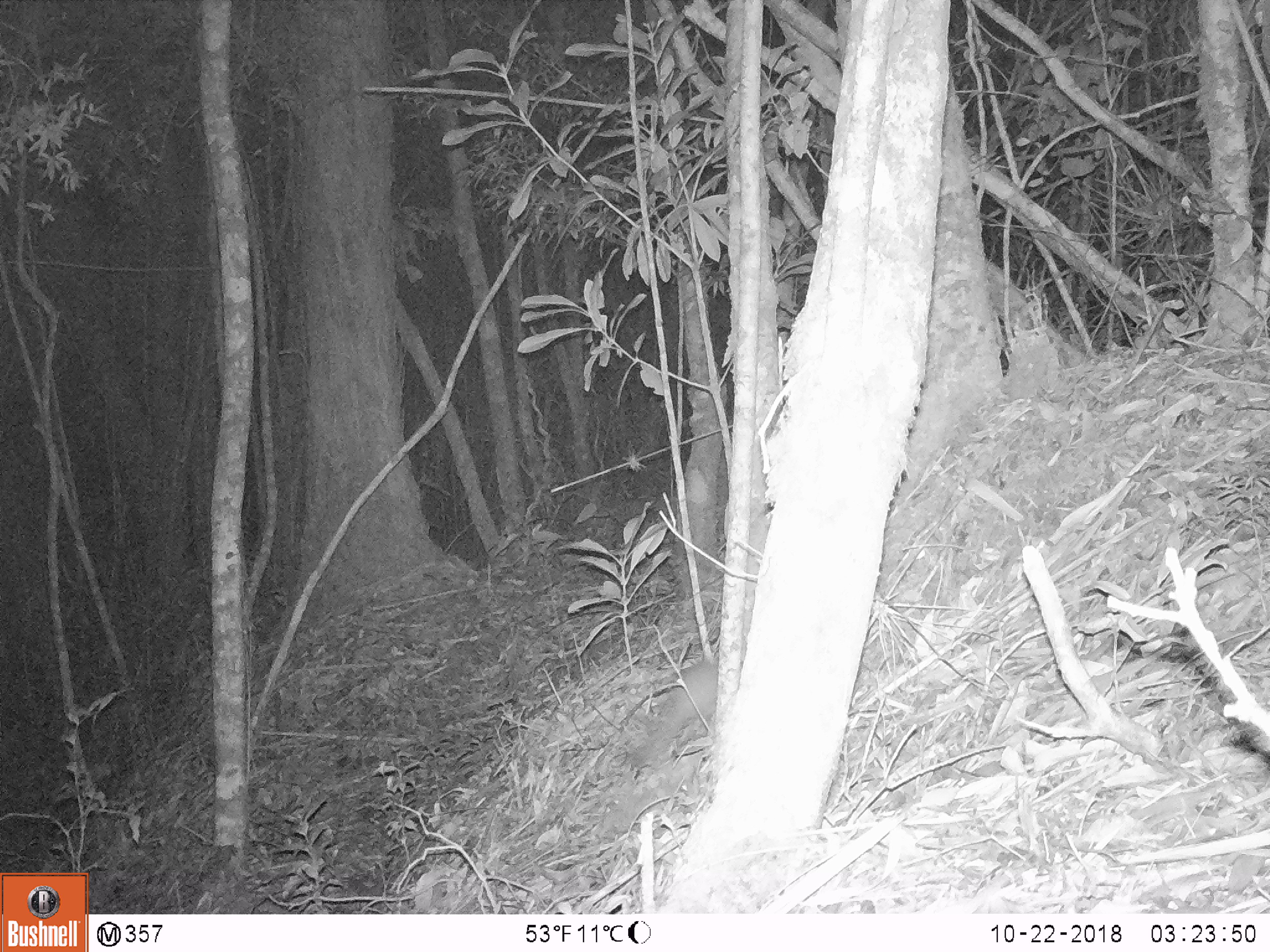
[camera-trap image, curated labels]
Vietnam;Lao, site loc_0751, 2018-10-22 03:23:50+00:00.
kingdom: Animalia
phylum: Chordata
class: Mammalia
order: Carnivora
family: Mustelidae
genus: Melogale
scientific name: Melogale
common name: ferret badger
Ferret badger (Melogale). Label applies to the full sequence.